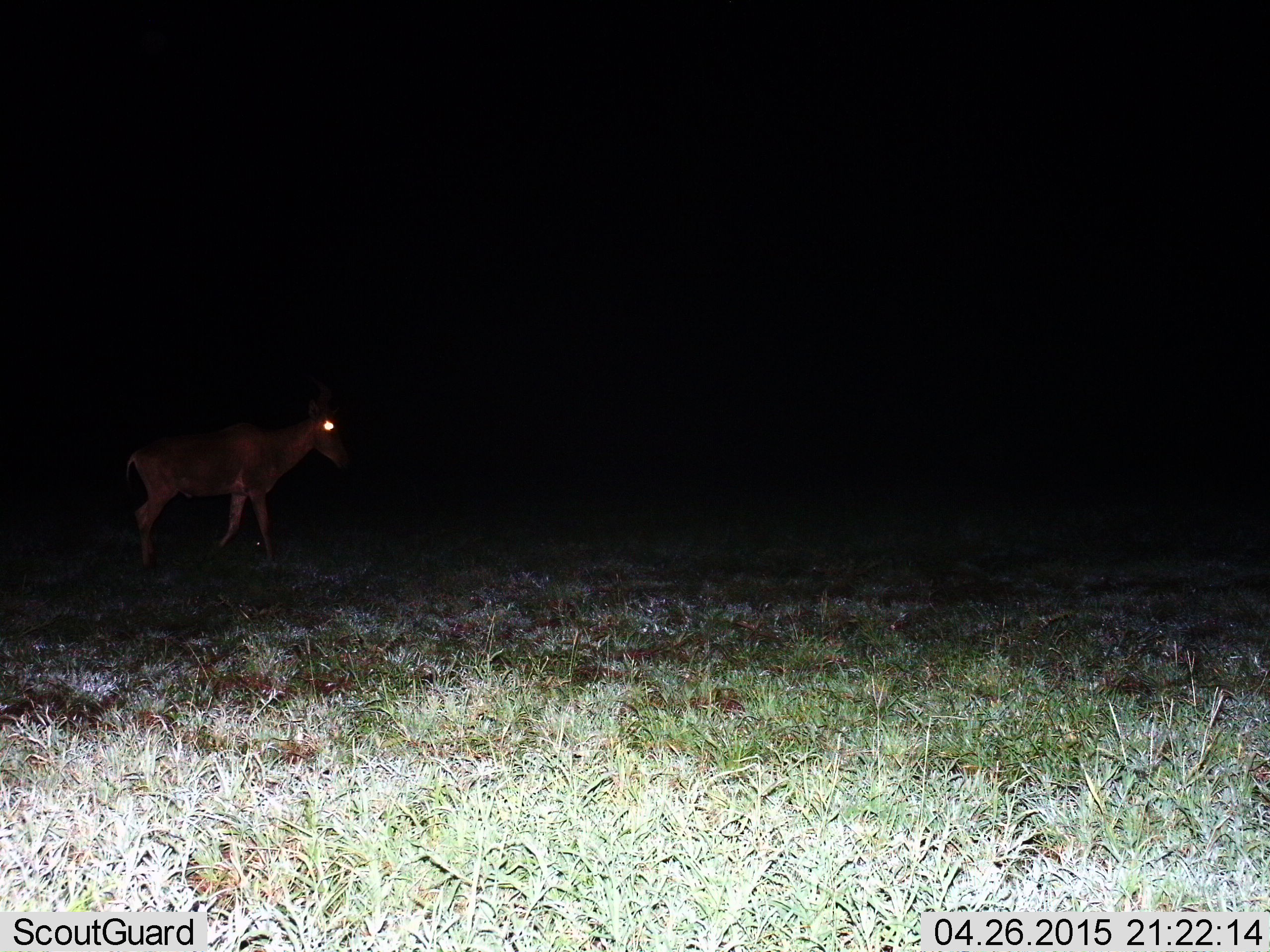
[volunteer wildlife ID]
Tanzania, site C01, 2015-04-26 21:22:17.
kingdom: Animalia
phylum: Chordata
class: Mammalia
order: Artiodactyla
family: Bovidae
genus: Alcelaphus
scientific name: Alcelaphus buselaphus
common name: hartebeest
Hartebeest (Alcelaphus buselaphus), count 1. Behavior (volunteer vote fractions): standing 20%, resting 0%, moving 80%, interacting 0%. Young present (vote fraction): 0%. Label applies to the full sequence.